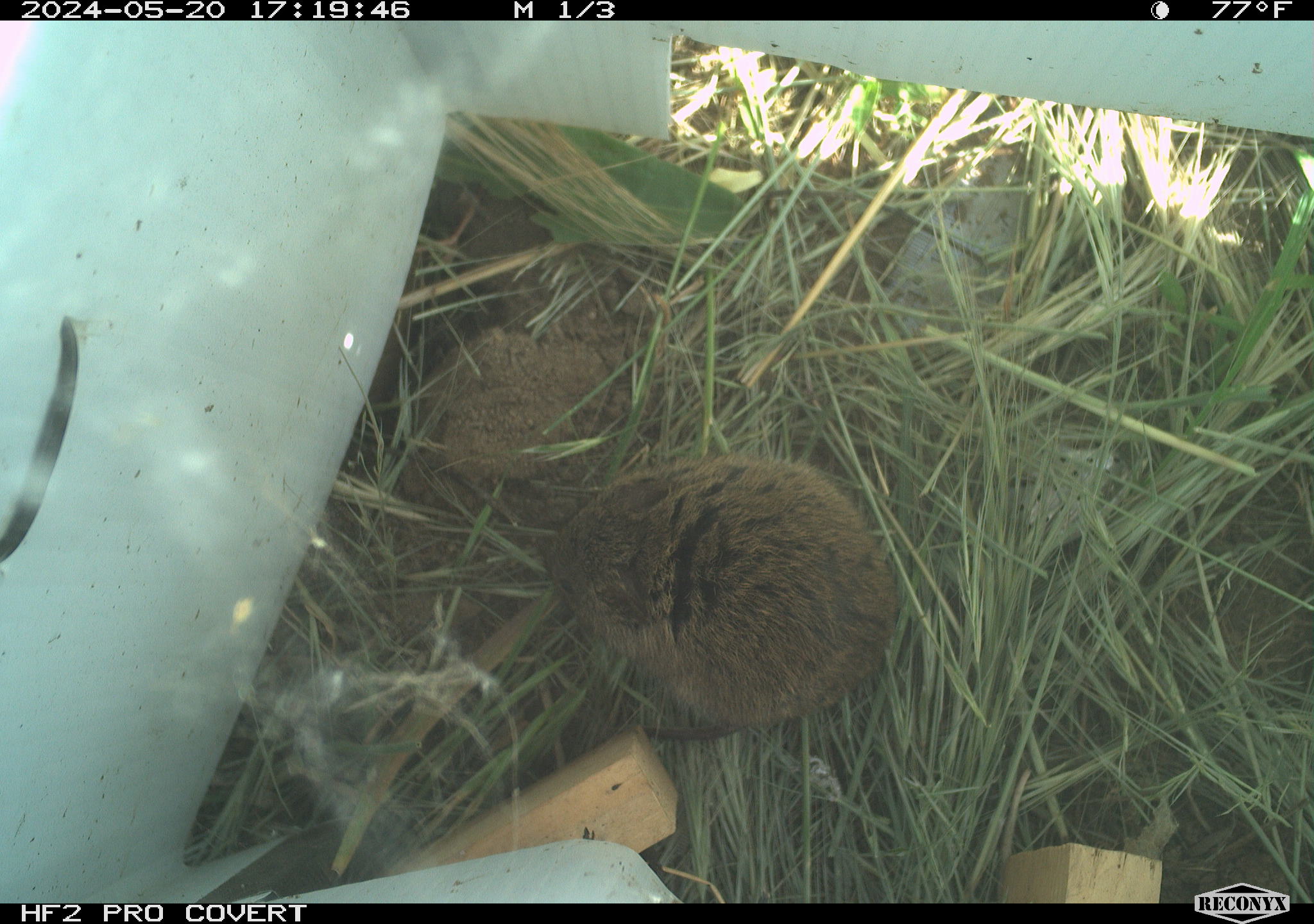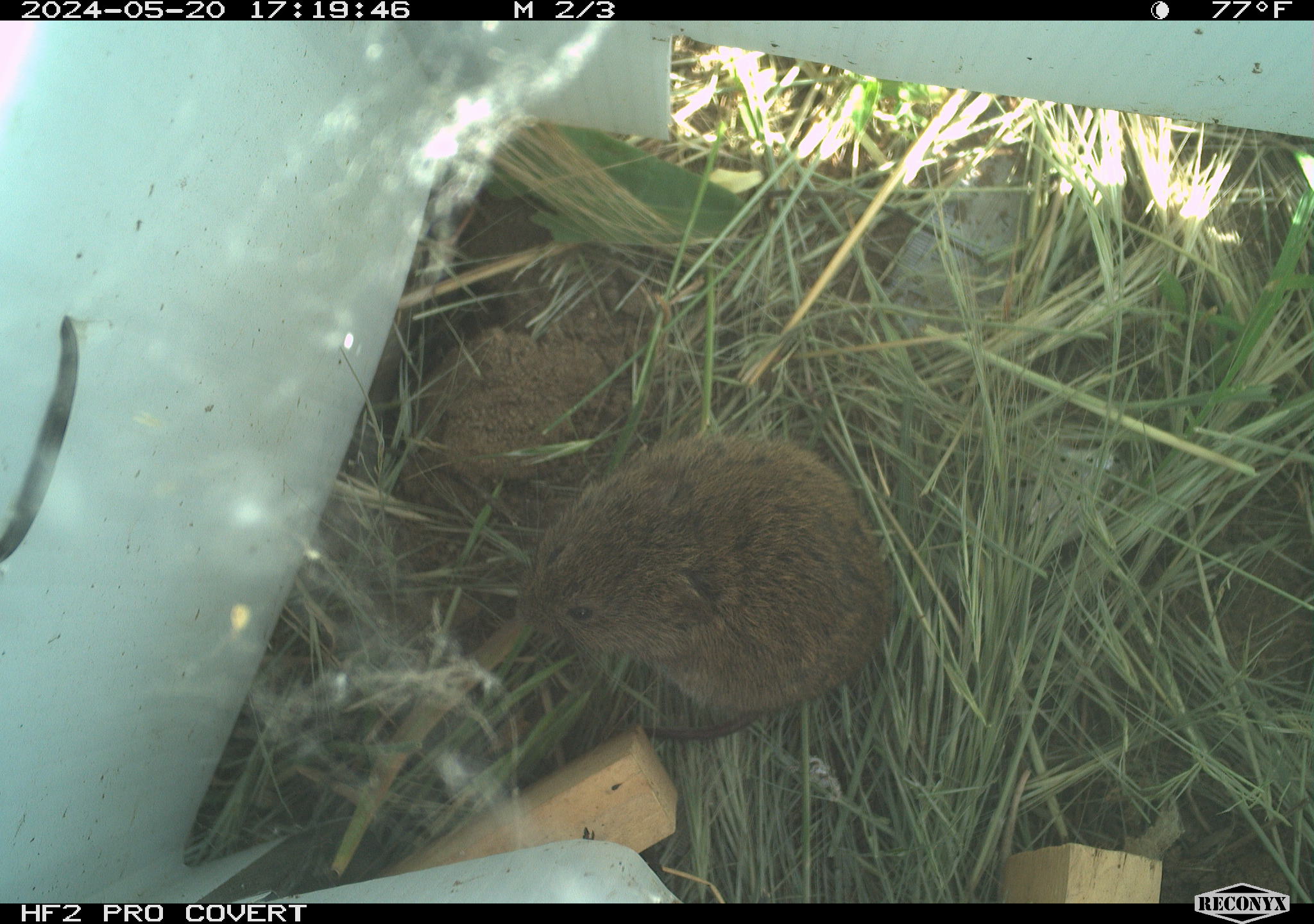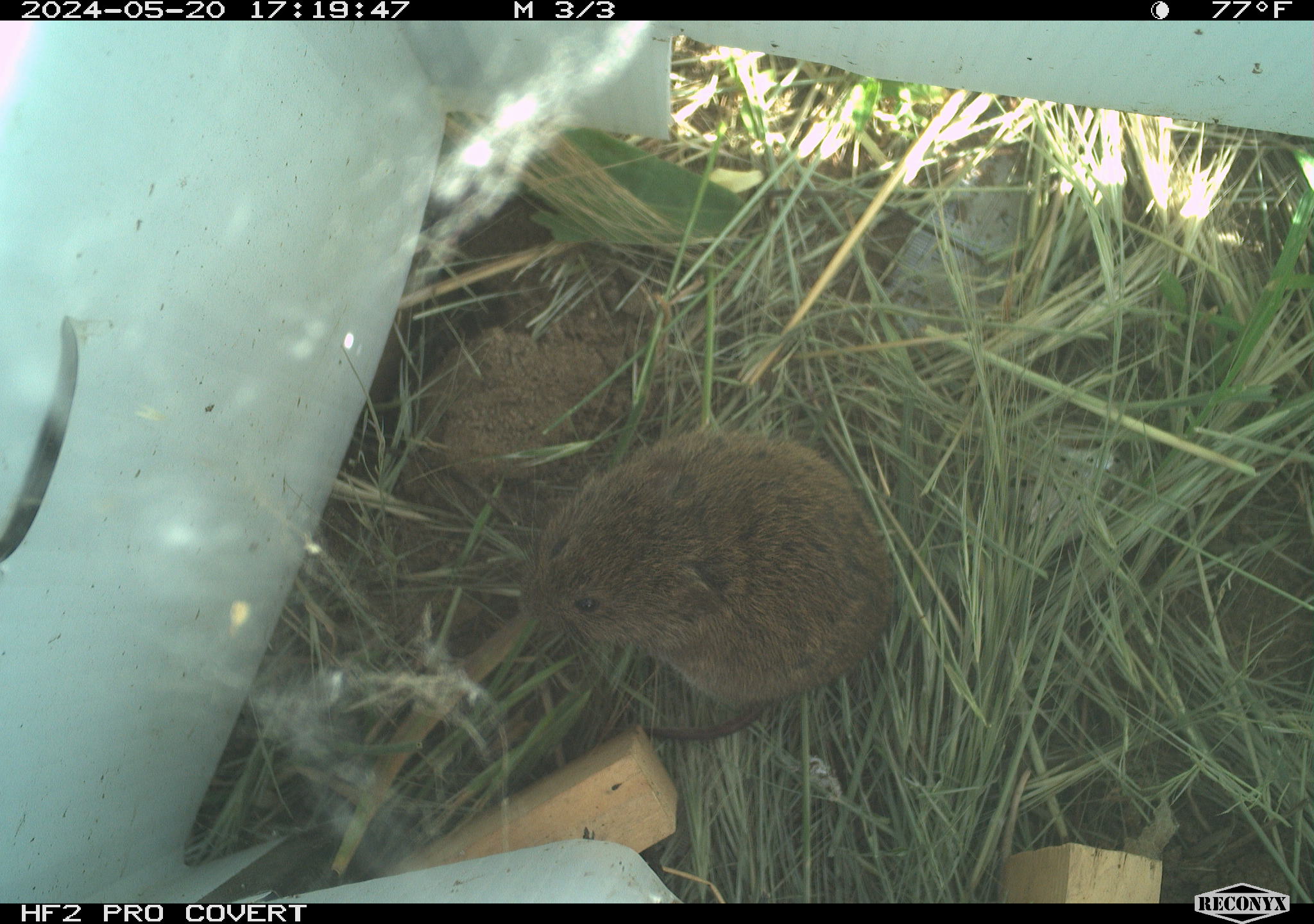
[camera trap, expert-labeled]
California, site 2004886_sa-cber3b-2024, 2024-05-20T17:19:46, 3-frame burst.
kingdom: Animalia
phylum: Chordata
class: Mammalia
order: Rodentia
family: Cricetidae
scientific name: Arvicolinae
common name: voles, lemmings, and muskrats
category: arvicolinae subfamily